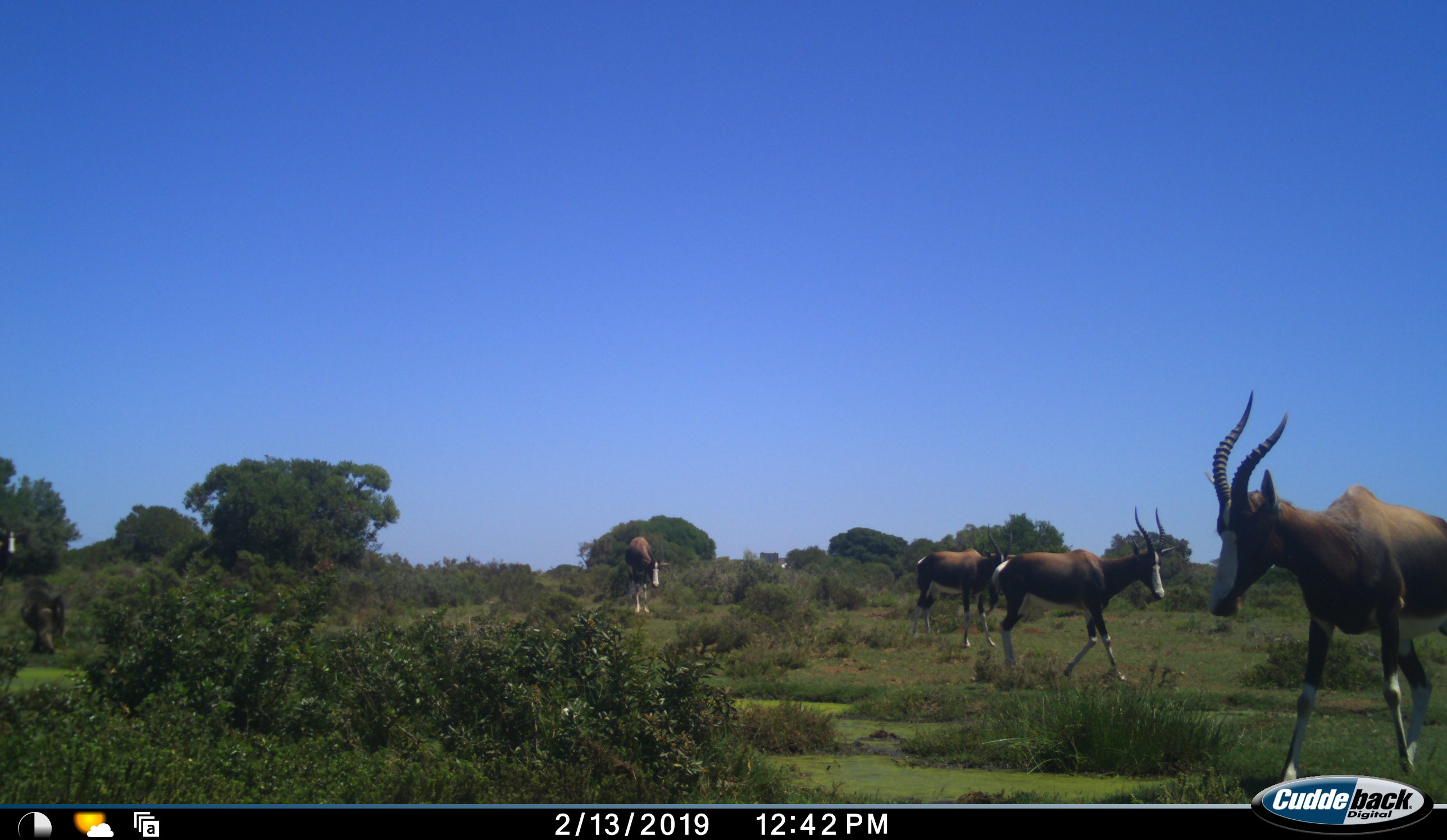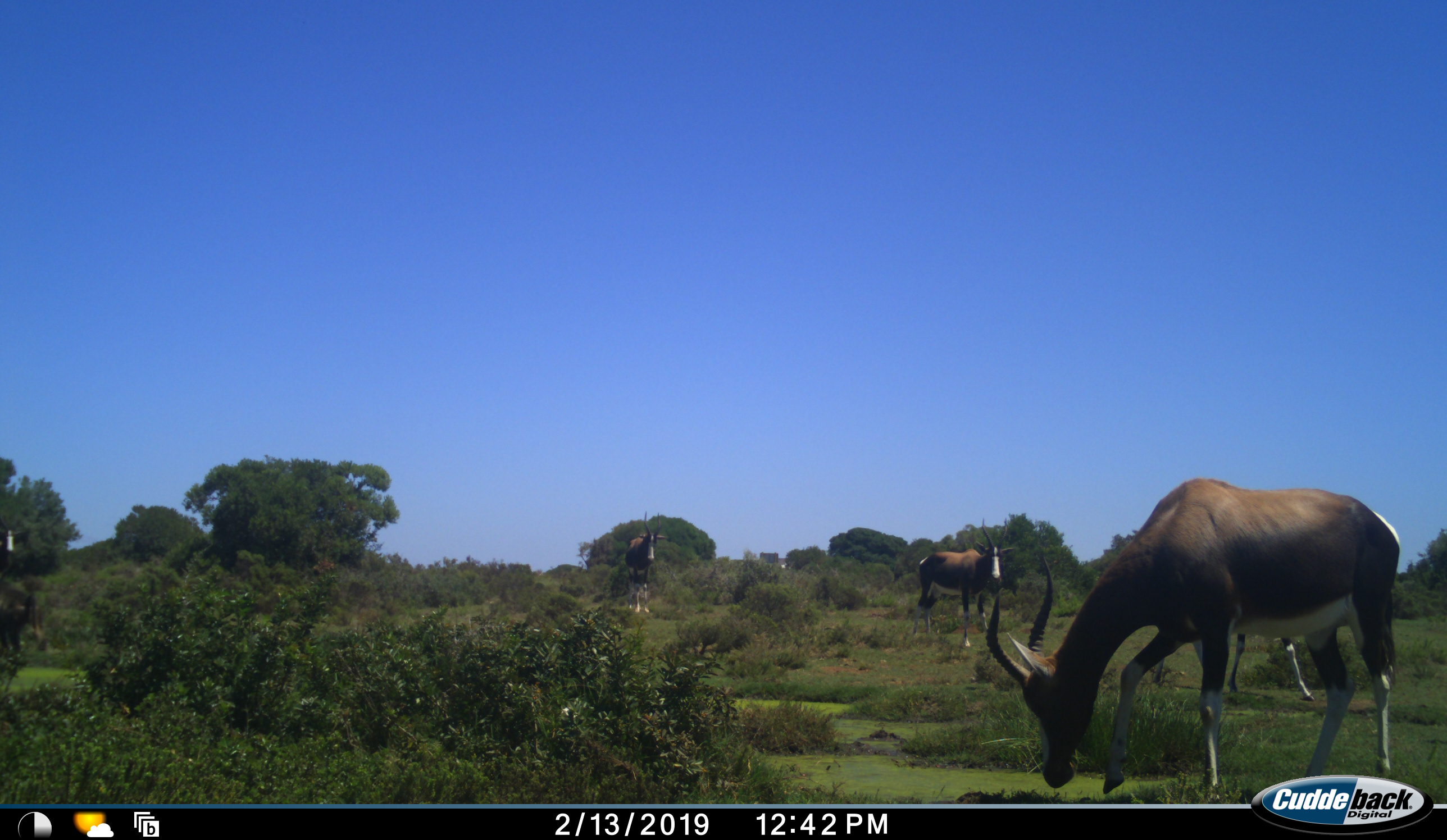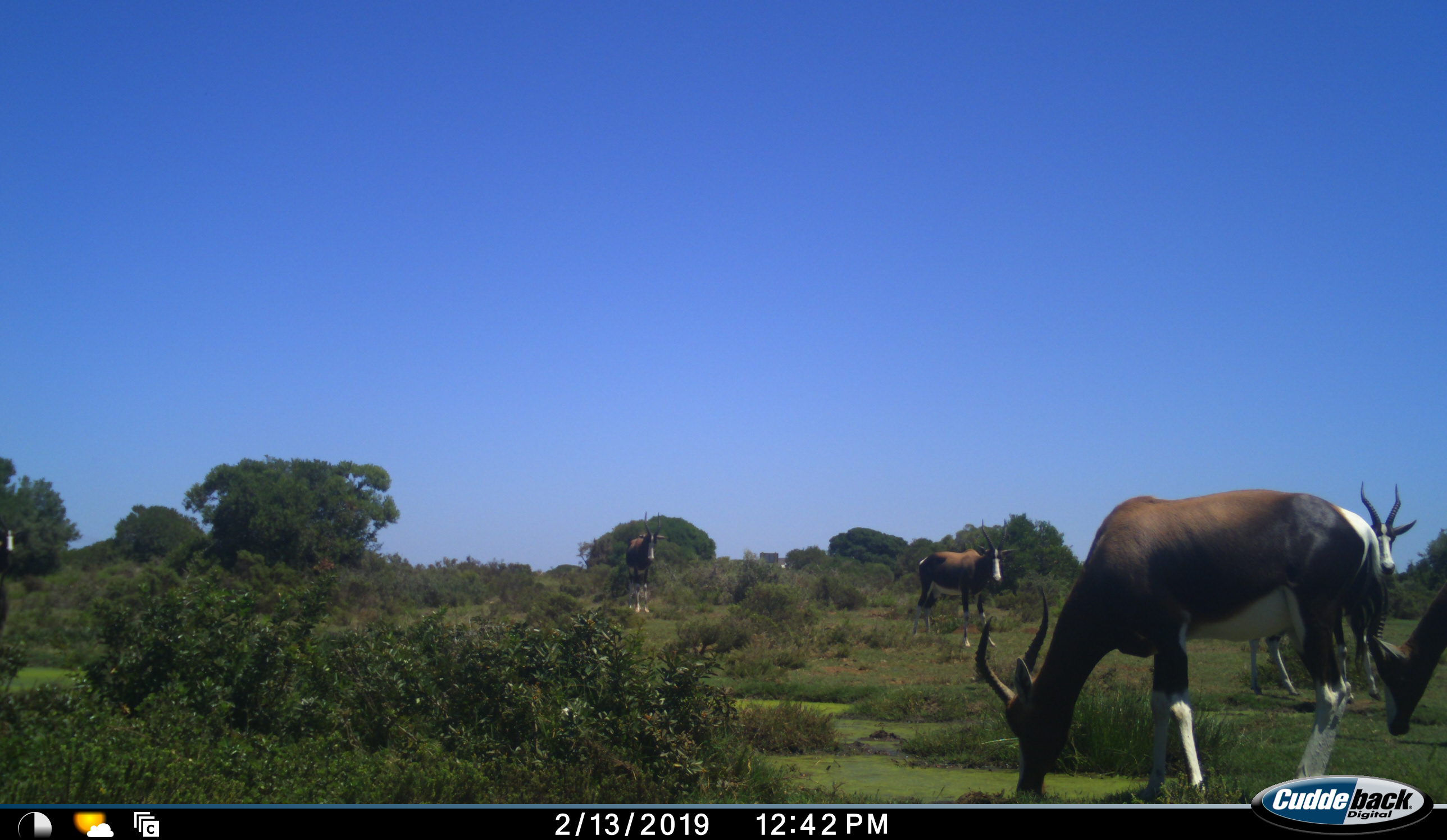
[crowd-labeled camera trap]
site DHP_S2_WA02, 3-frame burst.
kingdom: Animalia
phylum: Chordata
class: Mammalia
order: Artiodactyla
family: Bovidae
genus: Damaliscus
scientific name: Damaliscus pygargus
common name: bontebok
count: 5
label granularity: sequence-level